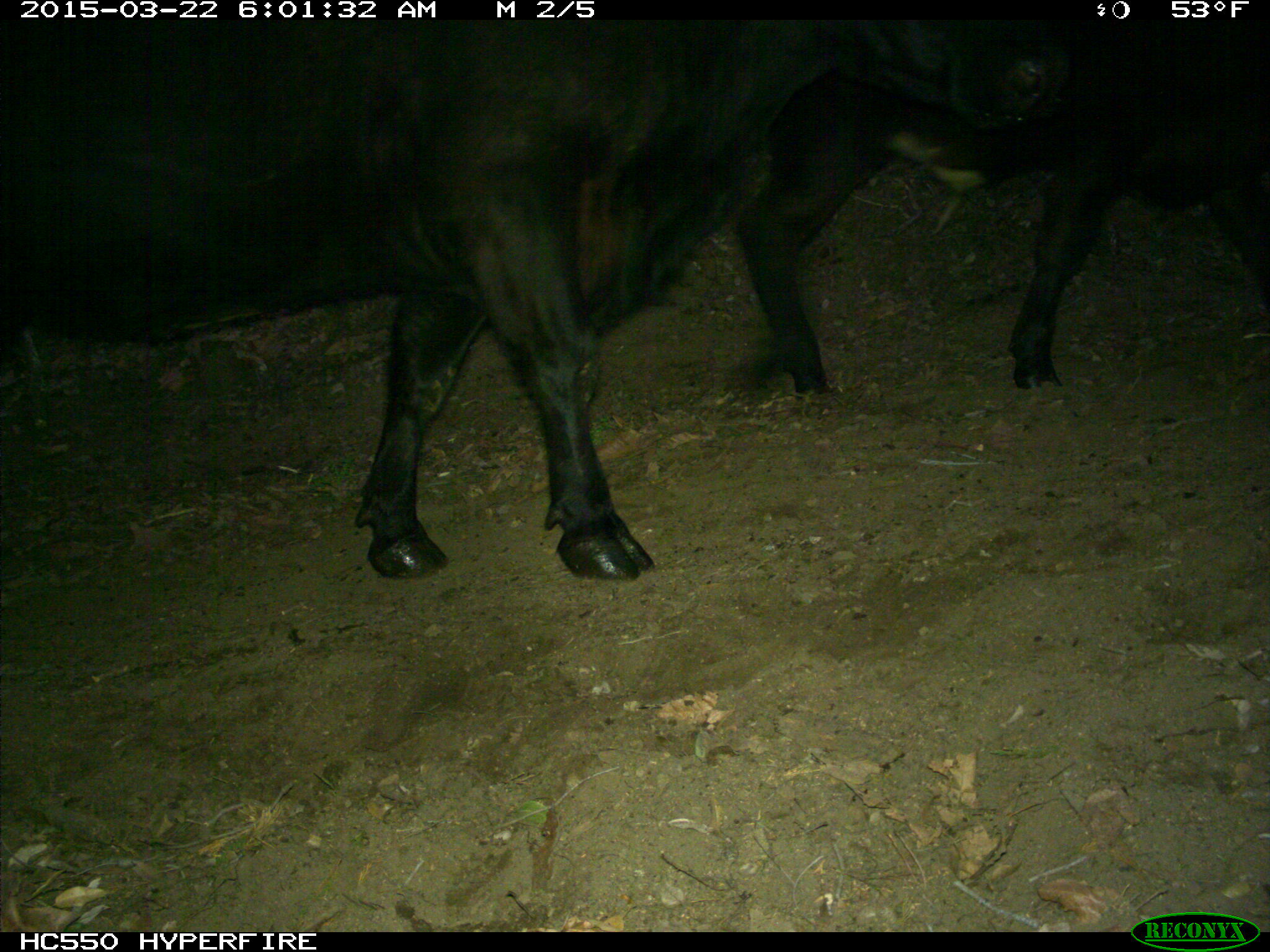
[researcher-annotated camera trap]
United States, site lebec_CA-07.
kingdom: Animalia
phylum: Chordata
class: Mammalia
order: Artiodactyla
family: Bovidae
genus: Bos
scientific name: Bos taurus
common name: domestic cow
Bos taurus (domestic cow).